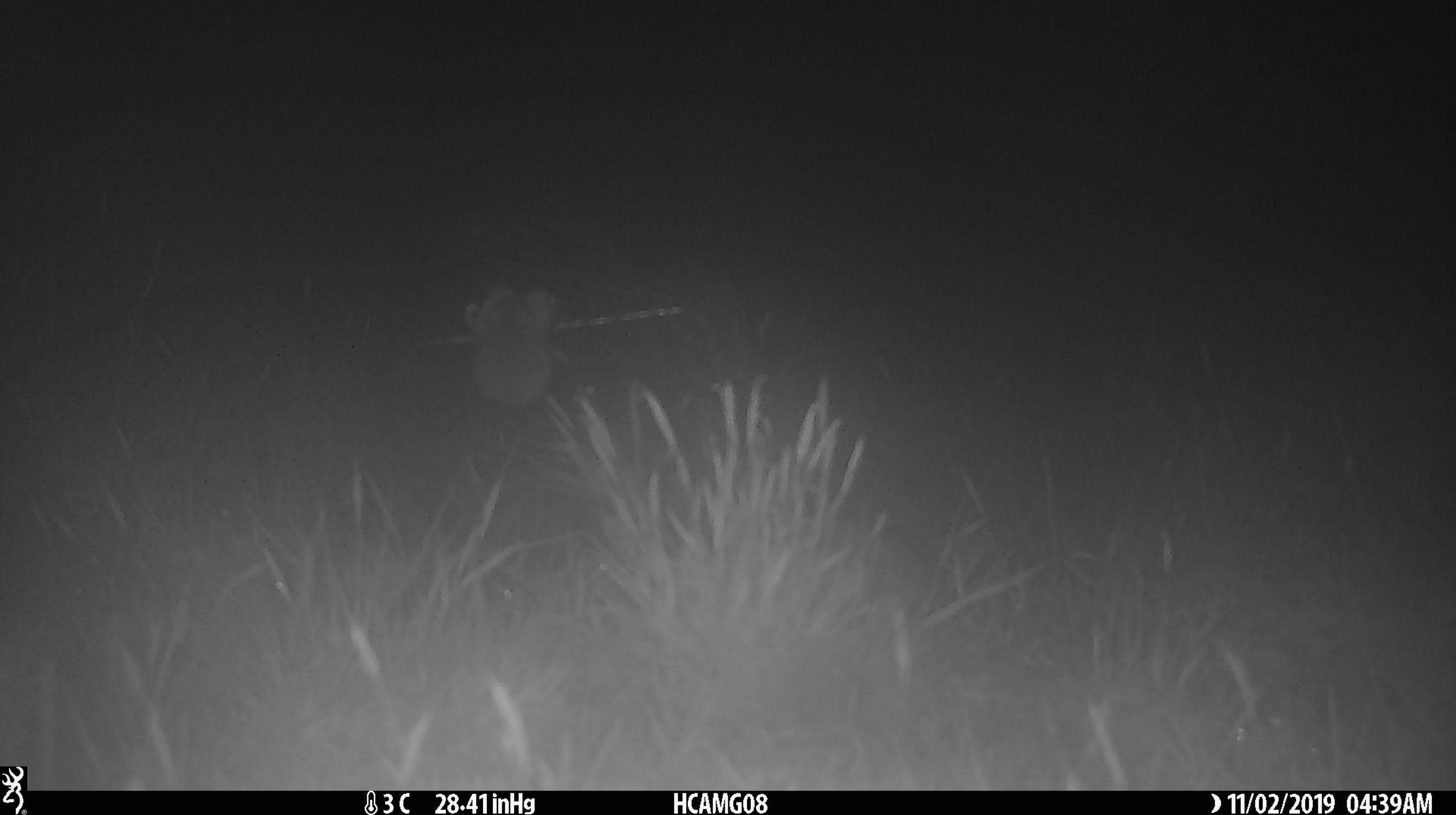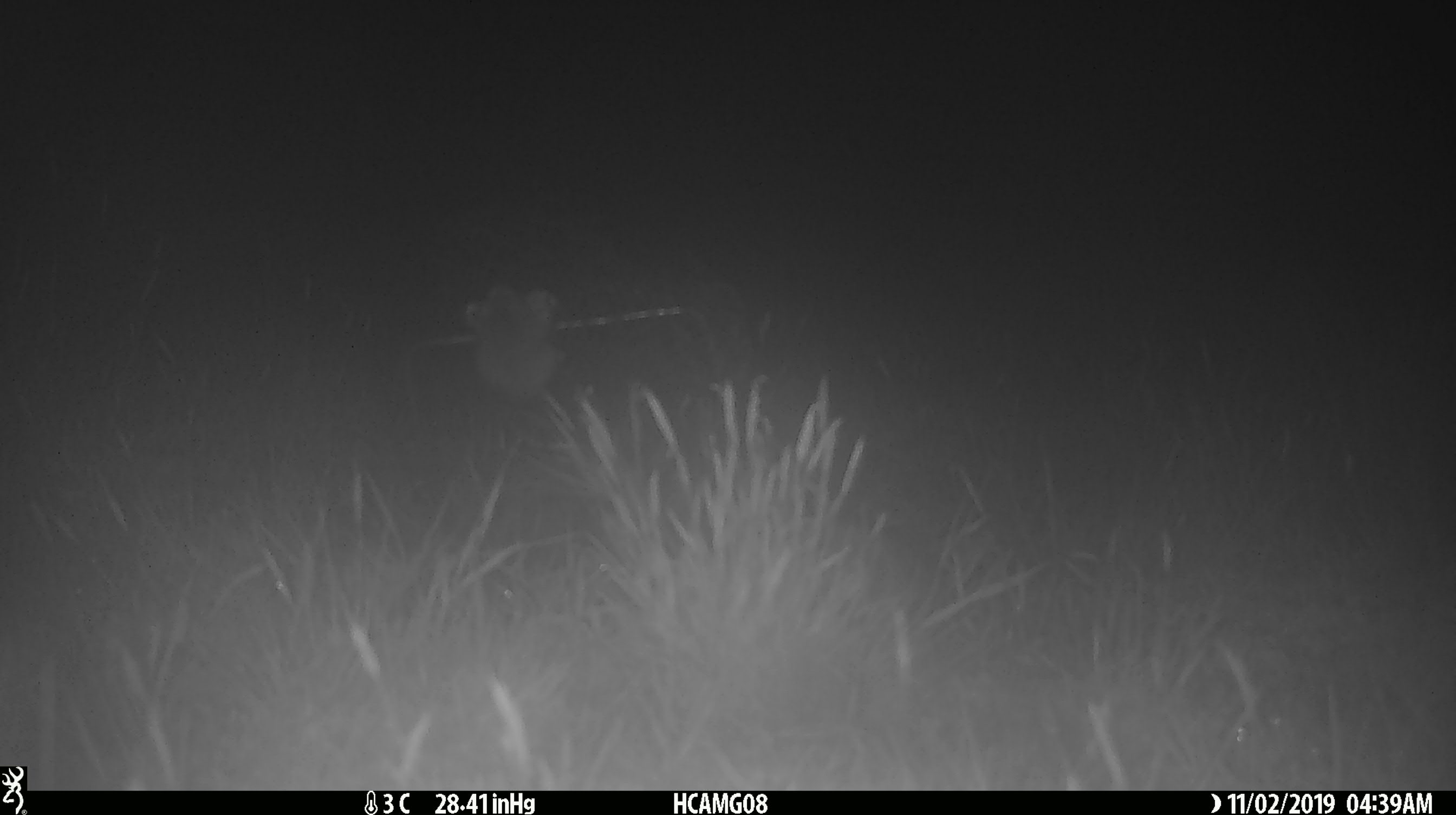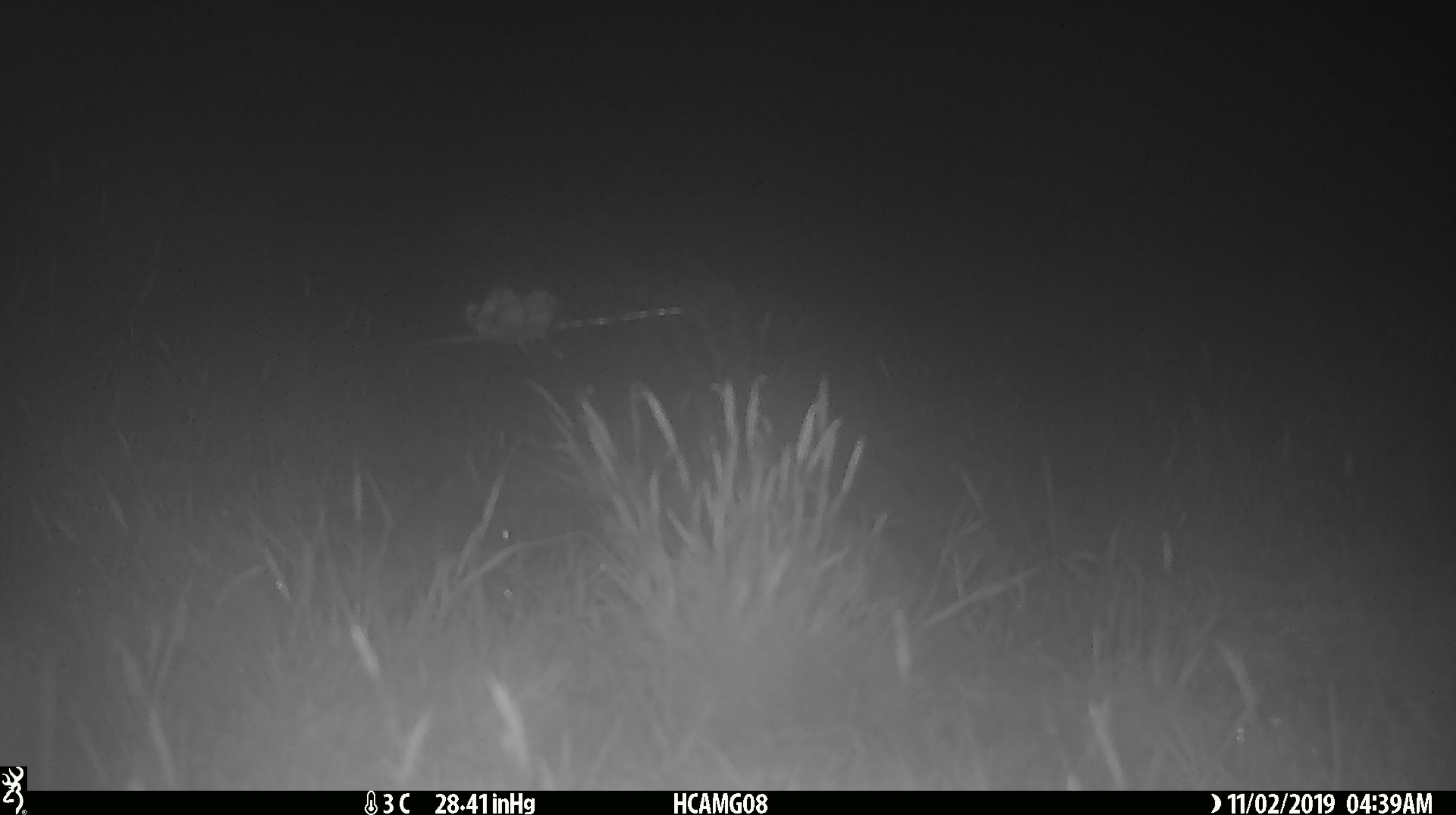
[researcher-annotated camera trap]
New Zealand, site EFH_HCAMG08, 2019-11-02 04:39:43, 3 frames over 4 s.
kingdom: Animalia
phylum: Chordata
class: Mammalia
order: Rodentia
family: Muridae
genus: Mus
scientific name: Mus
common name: mouse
Mouse (Mus).